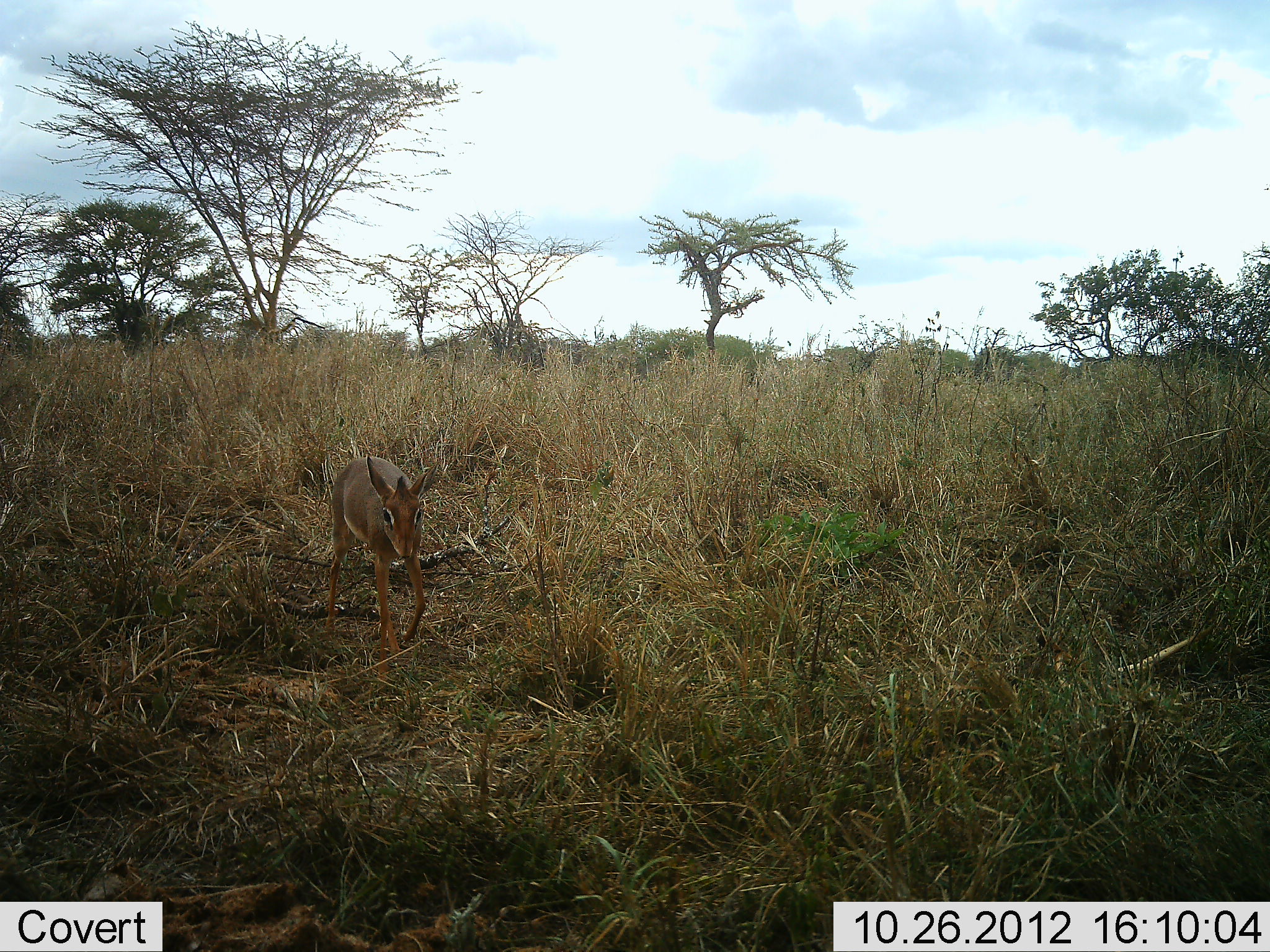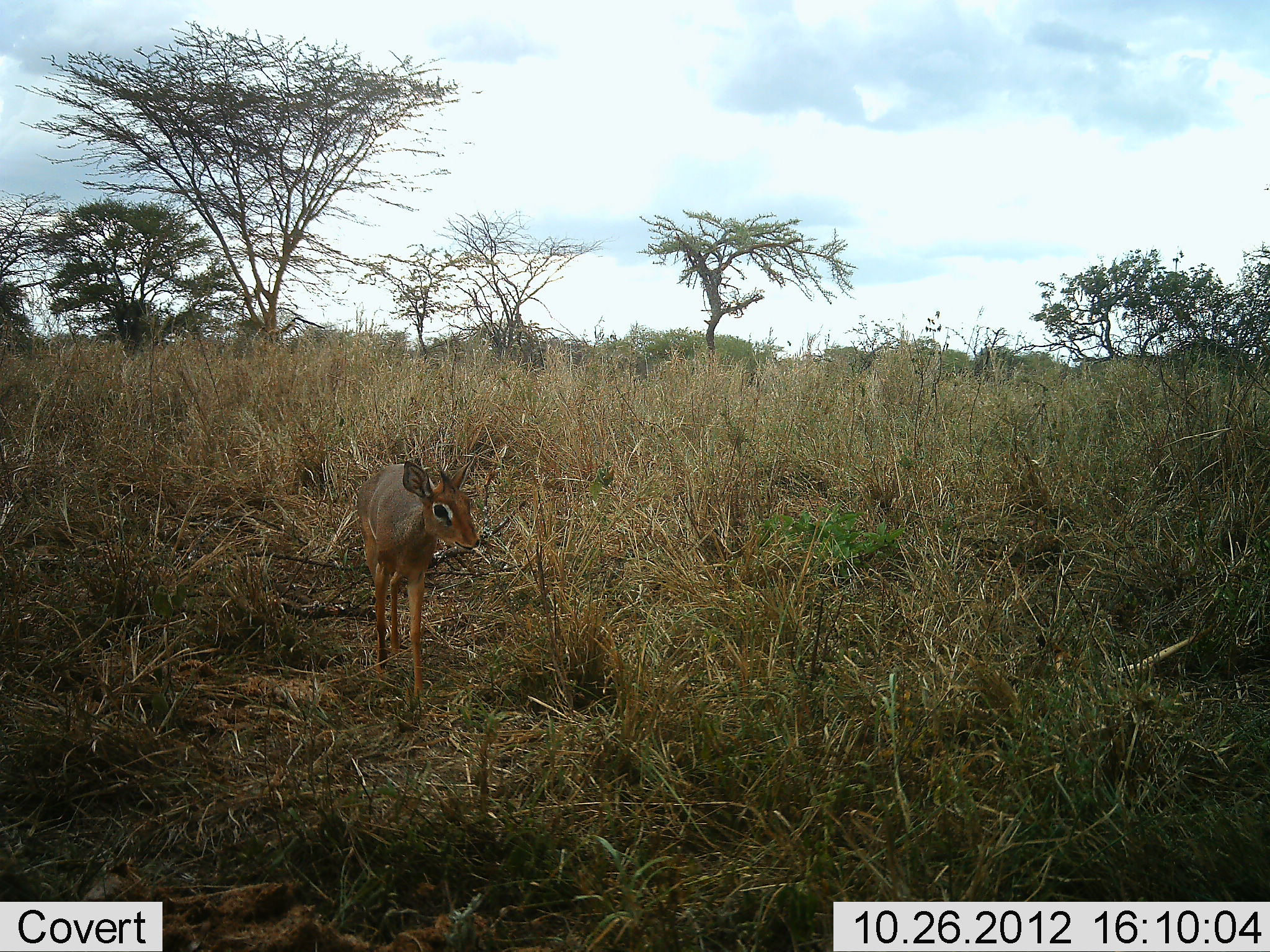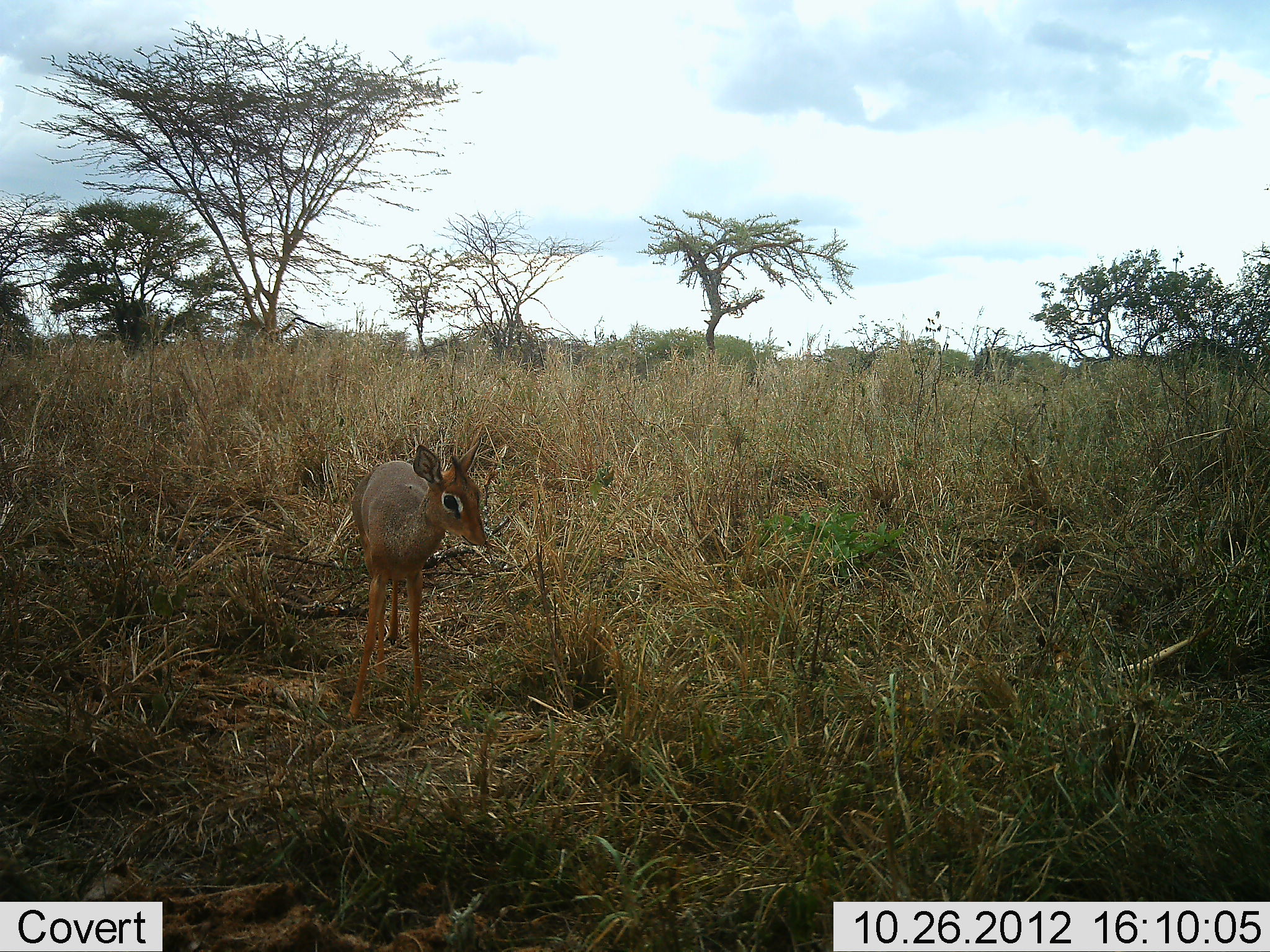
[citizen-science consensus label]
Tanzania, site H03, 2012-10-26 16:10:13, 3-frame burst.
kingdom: Animalia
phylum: Chordata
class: Mammalia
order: Artiodactyla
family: Bovidae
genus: Madoqua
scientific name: Madoqua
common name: dikdik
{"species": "dikdik (Madoqua)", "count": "1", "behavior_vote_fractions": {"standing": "10%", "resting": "0%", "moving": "100%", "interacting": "0%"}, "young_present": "0%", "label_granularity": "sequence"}